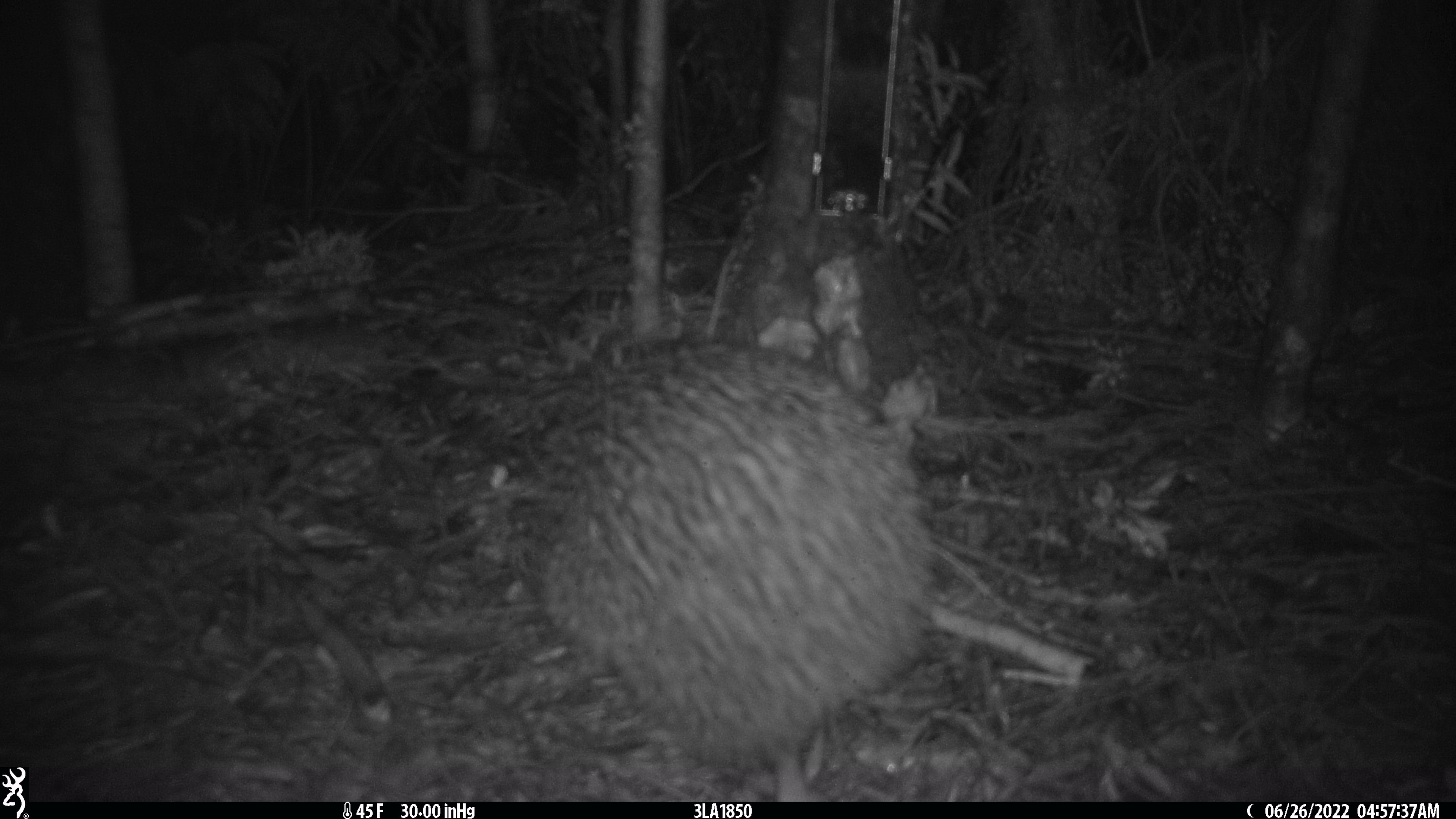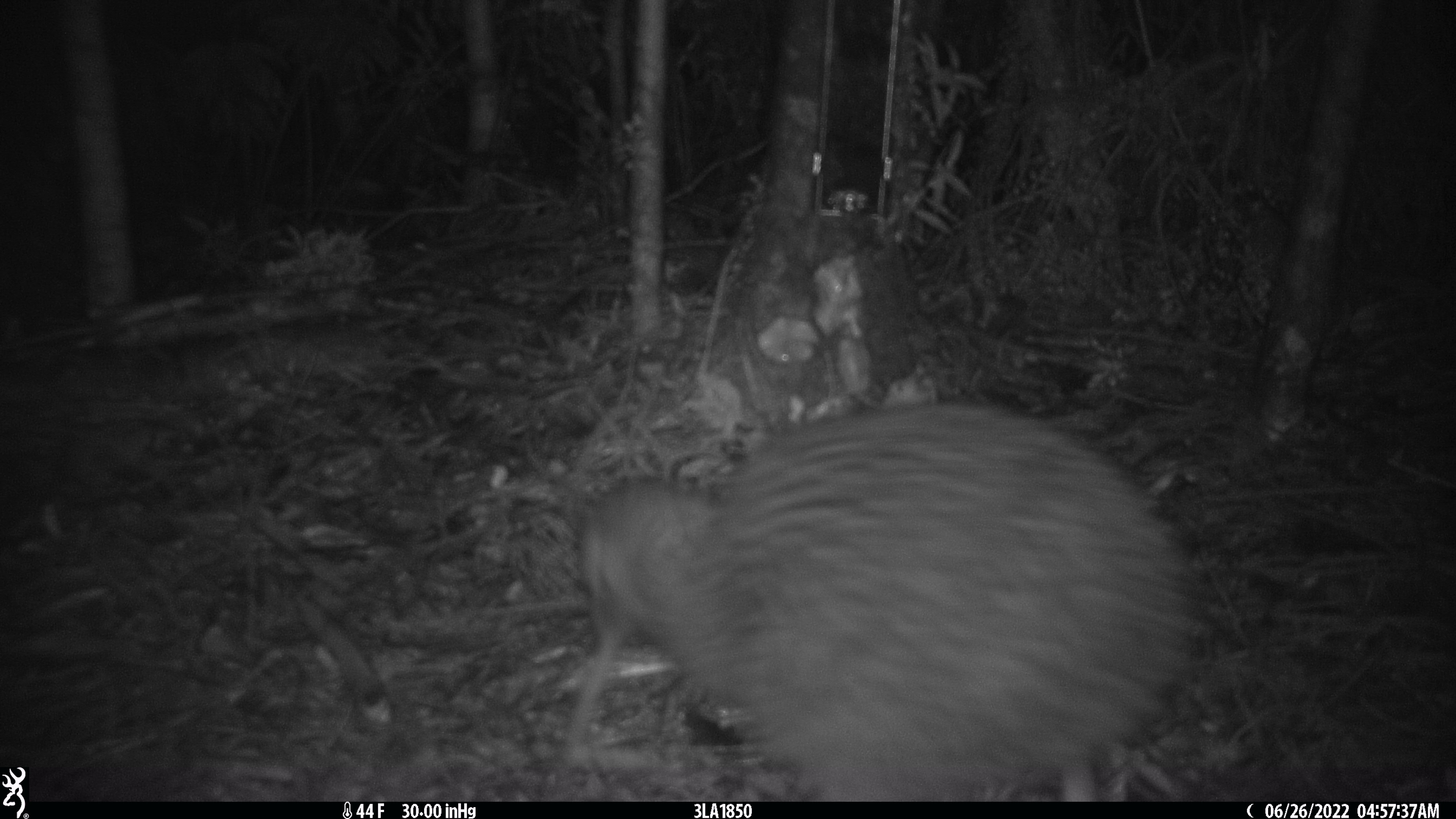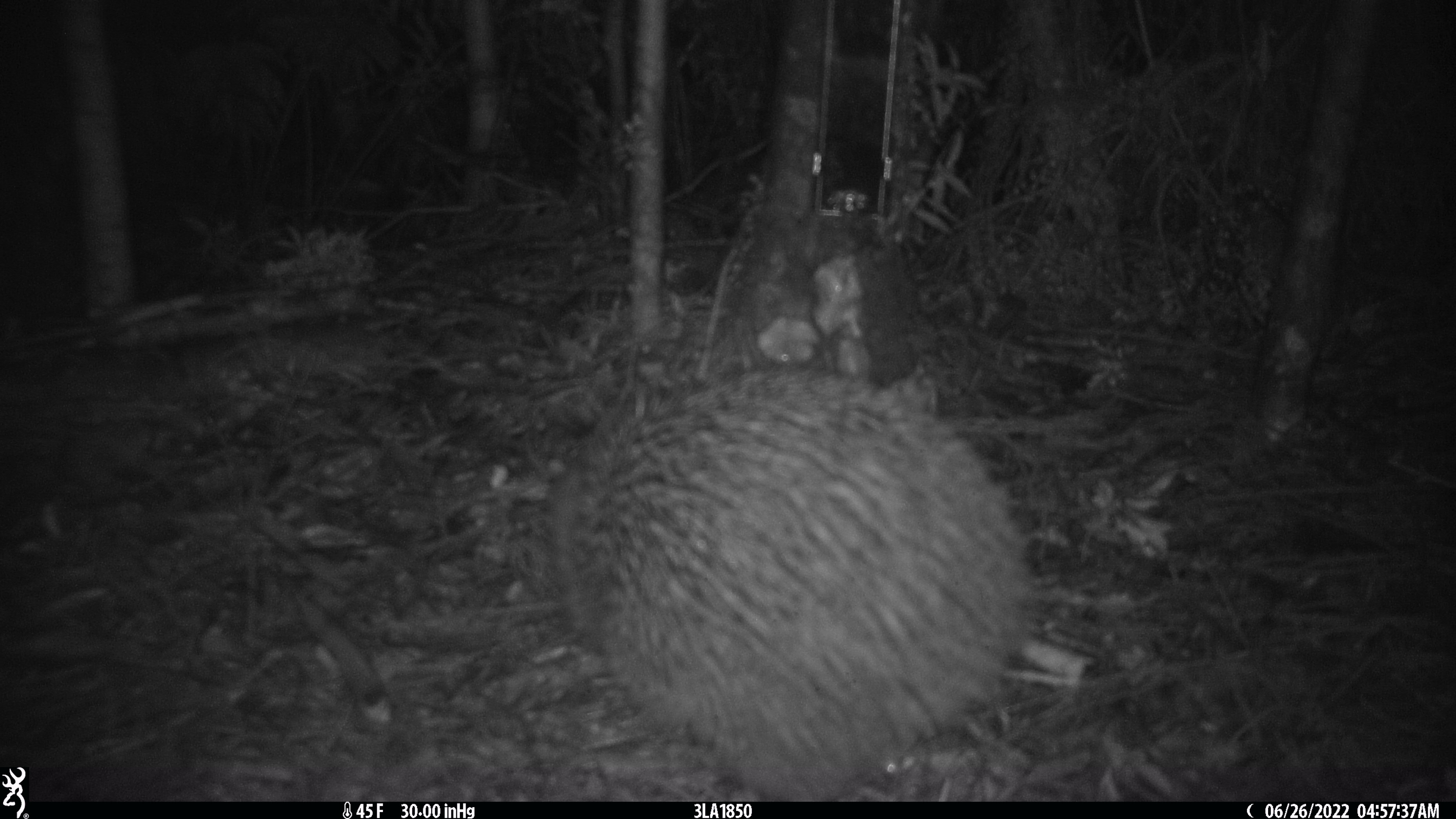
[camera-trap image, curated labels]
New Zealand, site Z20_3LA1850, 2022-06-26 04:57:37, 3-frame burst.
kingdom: Animalia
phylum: Chordata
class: Aves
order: Apterygiformes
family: Apterygidae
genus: Apteryx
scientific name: Apteryx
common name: kiwi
Kiwi (Apteryx).